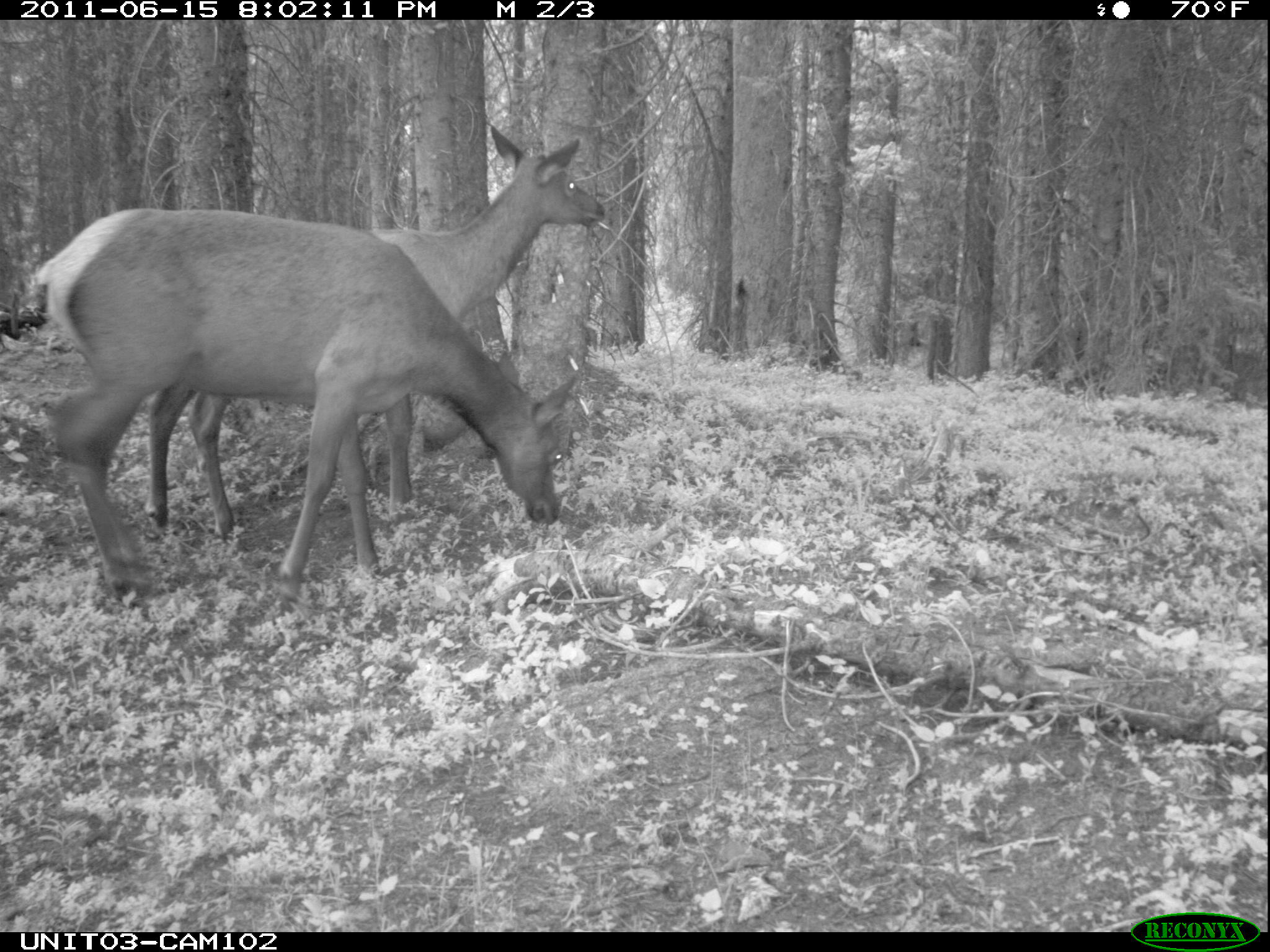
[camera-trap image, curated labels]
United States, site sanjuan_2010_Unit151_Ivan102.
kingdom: Animalia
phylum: Chordata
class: Mammalia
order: Artiodactyla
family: Cervidae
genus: Cervus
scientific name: Cervus elaphus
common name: red deer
Cervus elaphus (red deer).